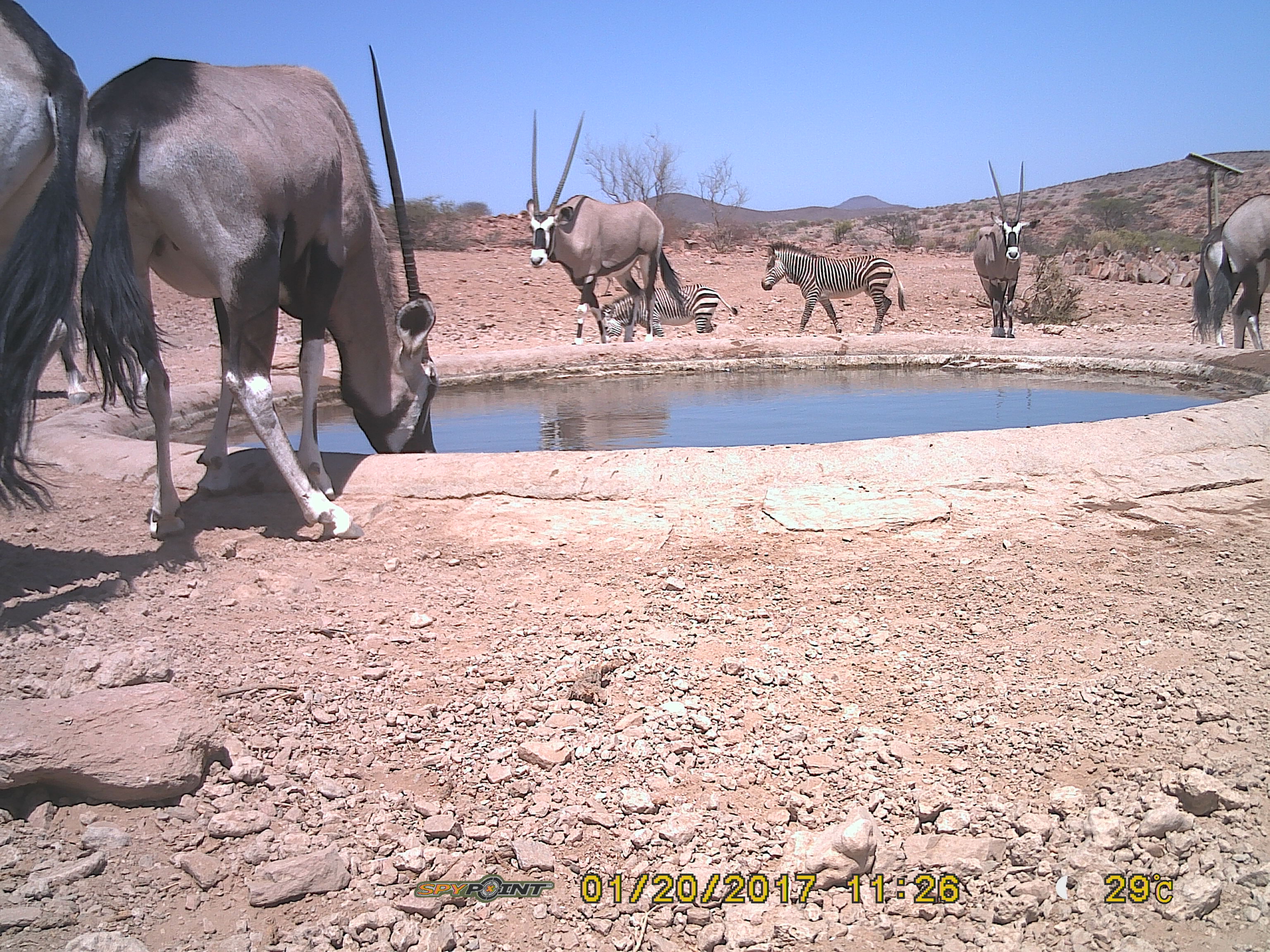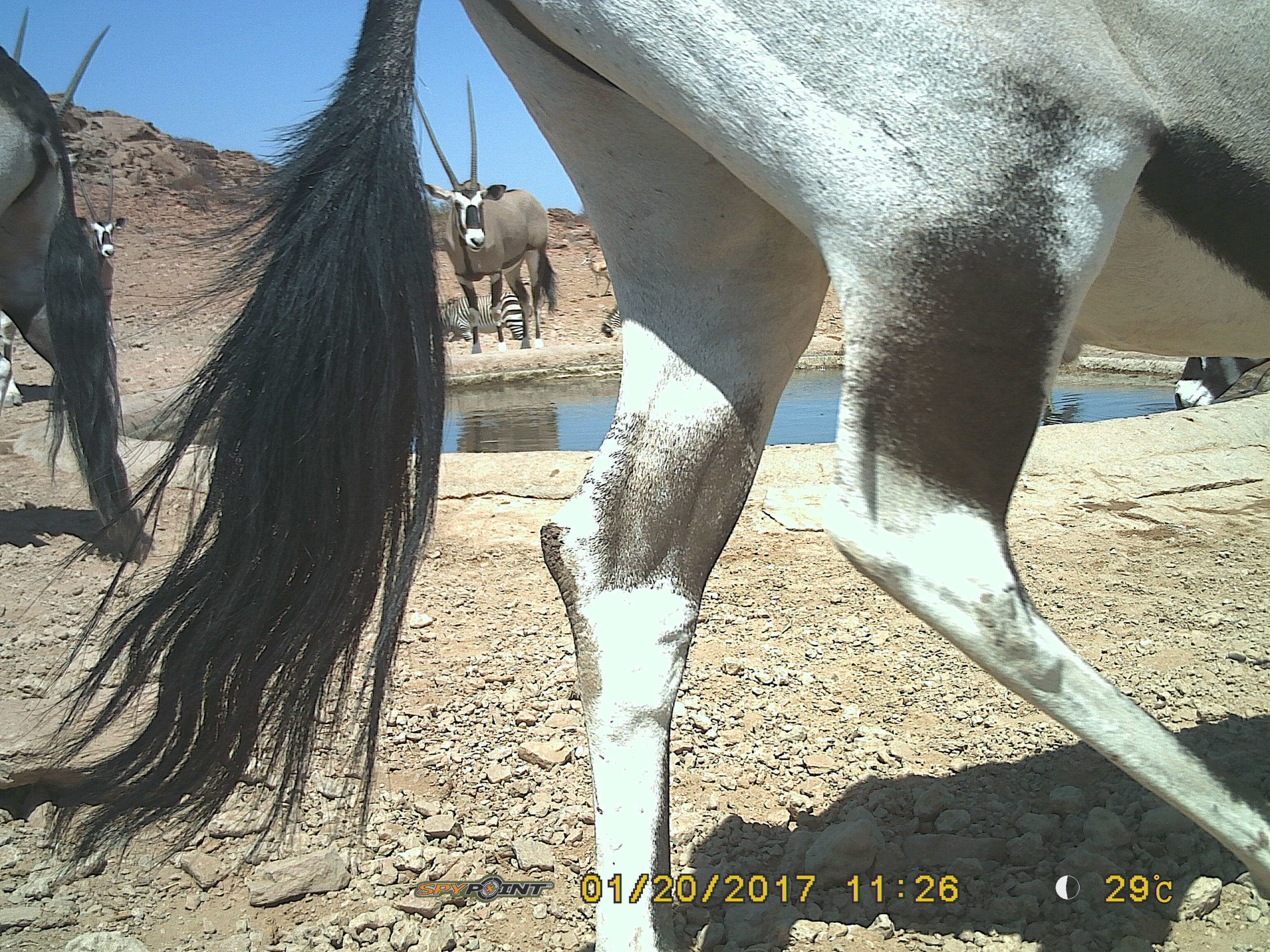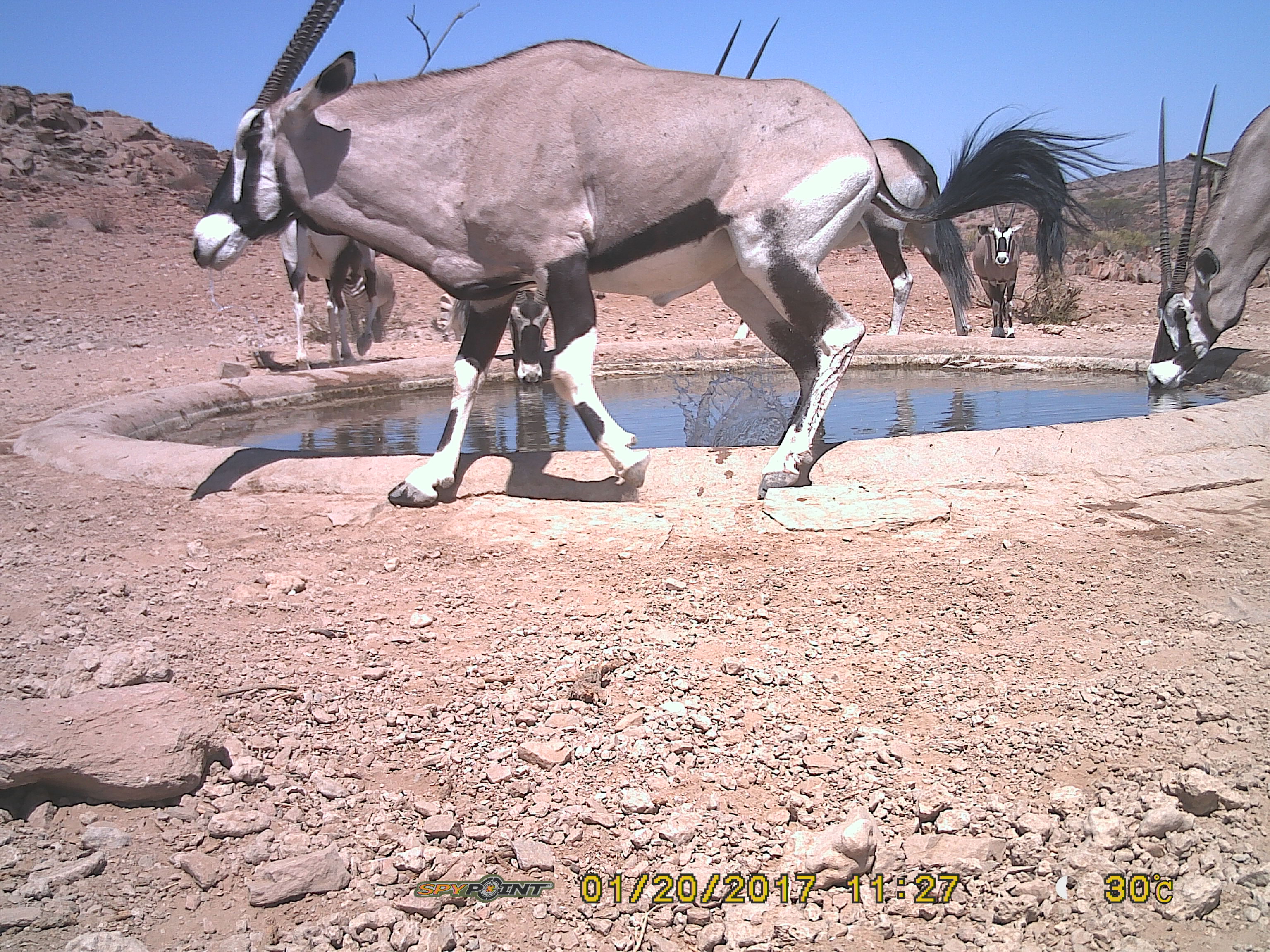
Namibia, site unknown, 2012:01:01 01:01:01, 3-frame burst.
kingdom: Animalia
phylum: Chordata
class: Mammalia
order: Artiodactyla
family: Bovidae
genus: Oryx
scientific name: Oryx gazella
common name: gemsbok